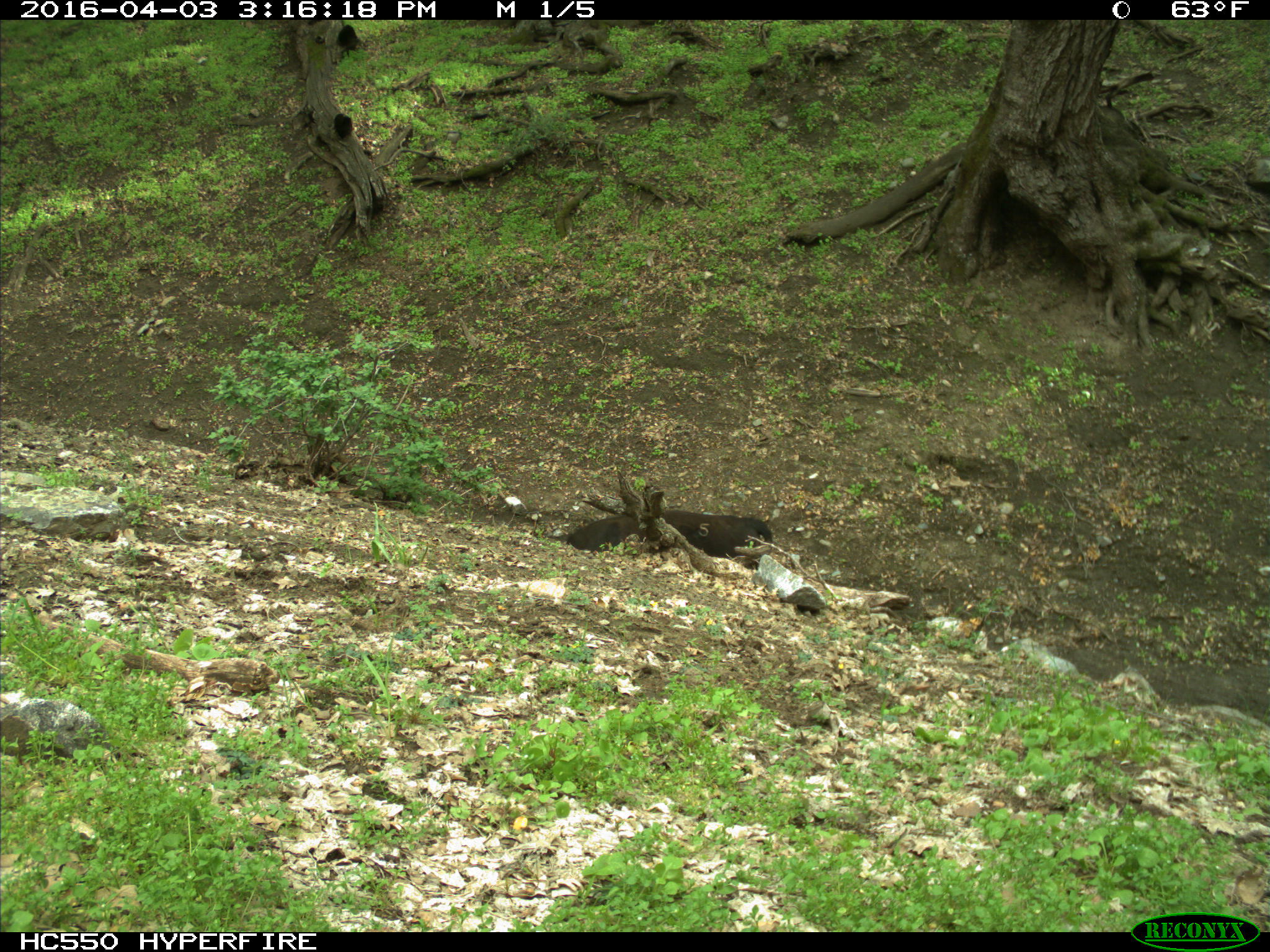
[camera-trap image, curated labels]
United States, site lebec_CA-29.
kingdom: Animalia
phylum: Chordata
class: Mammalia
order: Artiodactyla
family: Bovidae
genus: Bos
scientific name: Bos taurus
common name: domestic cow